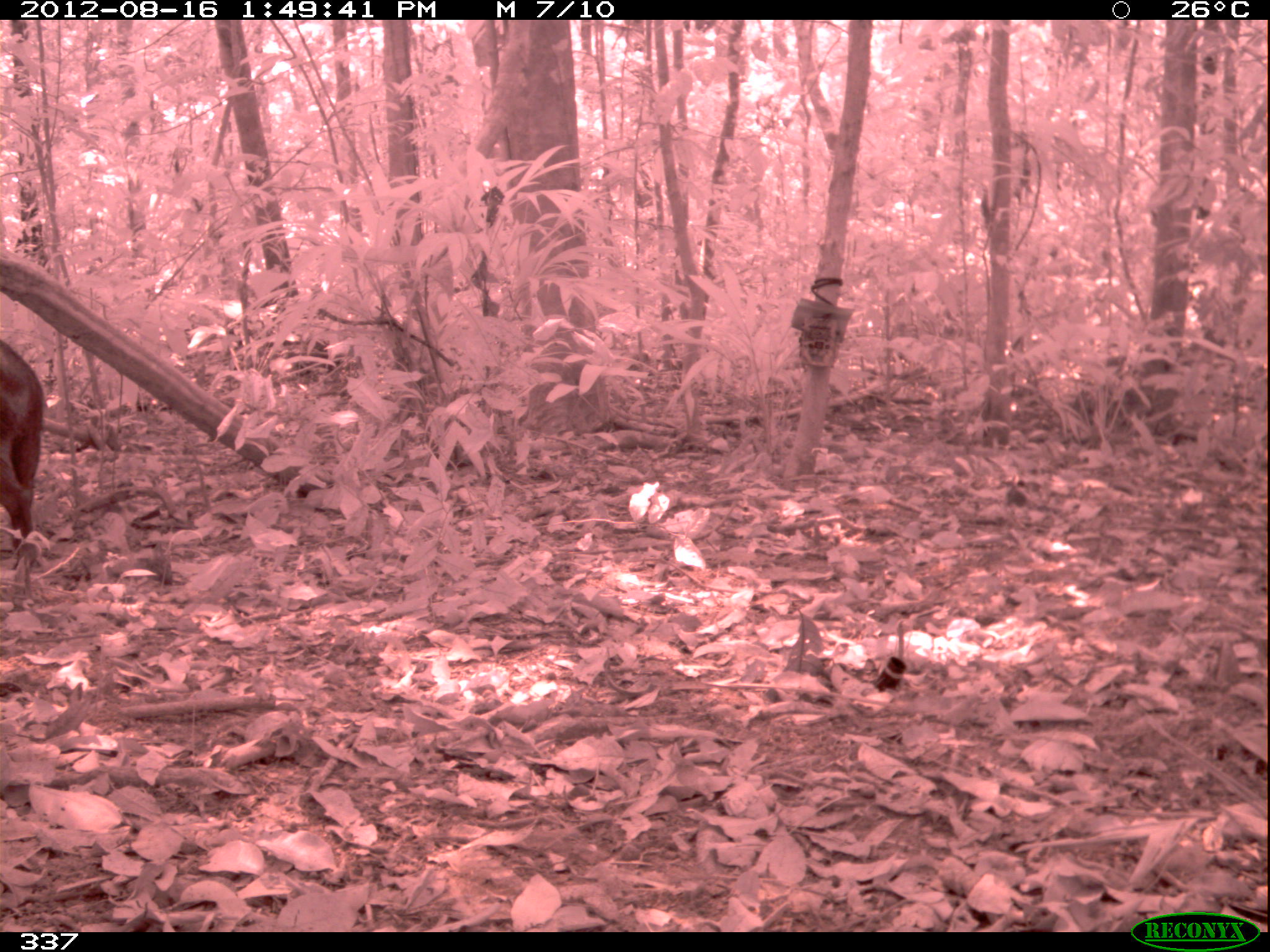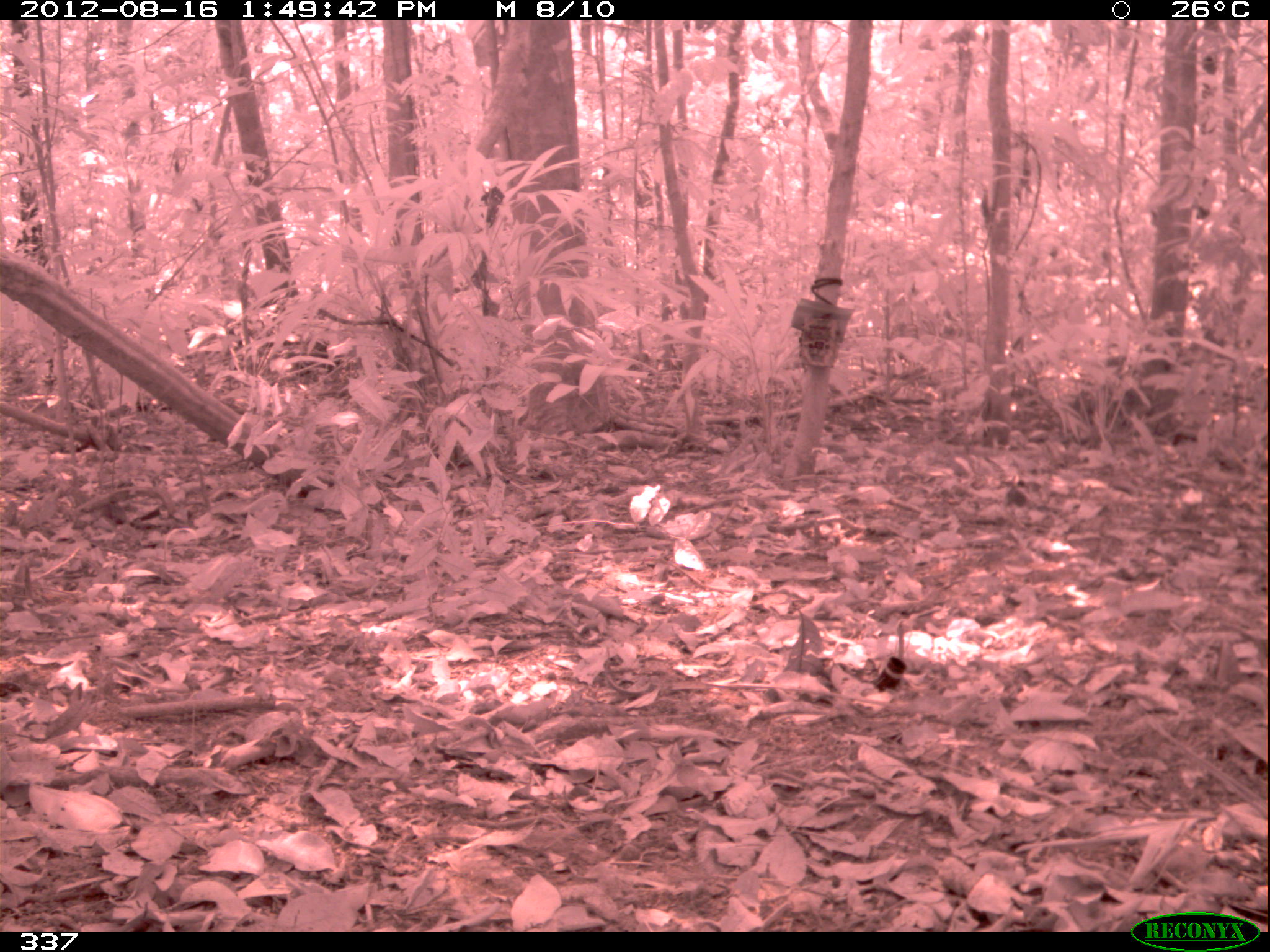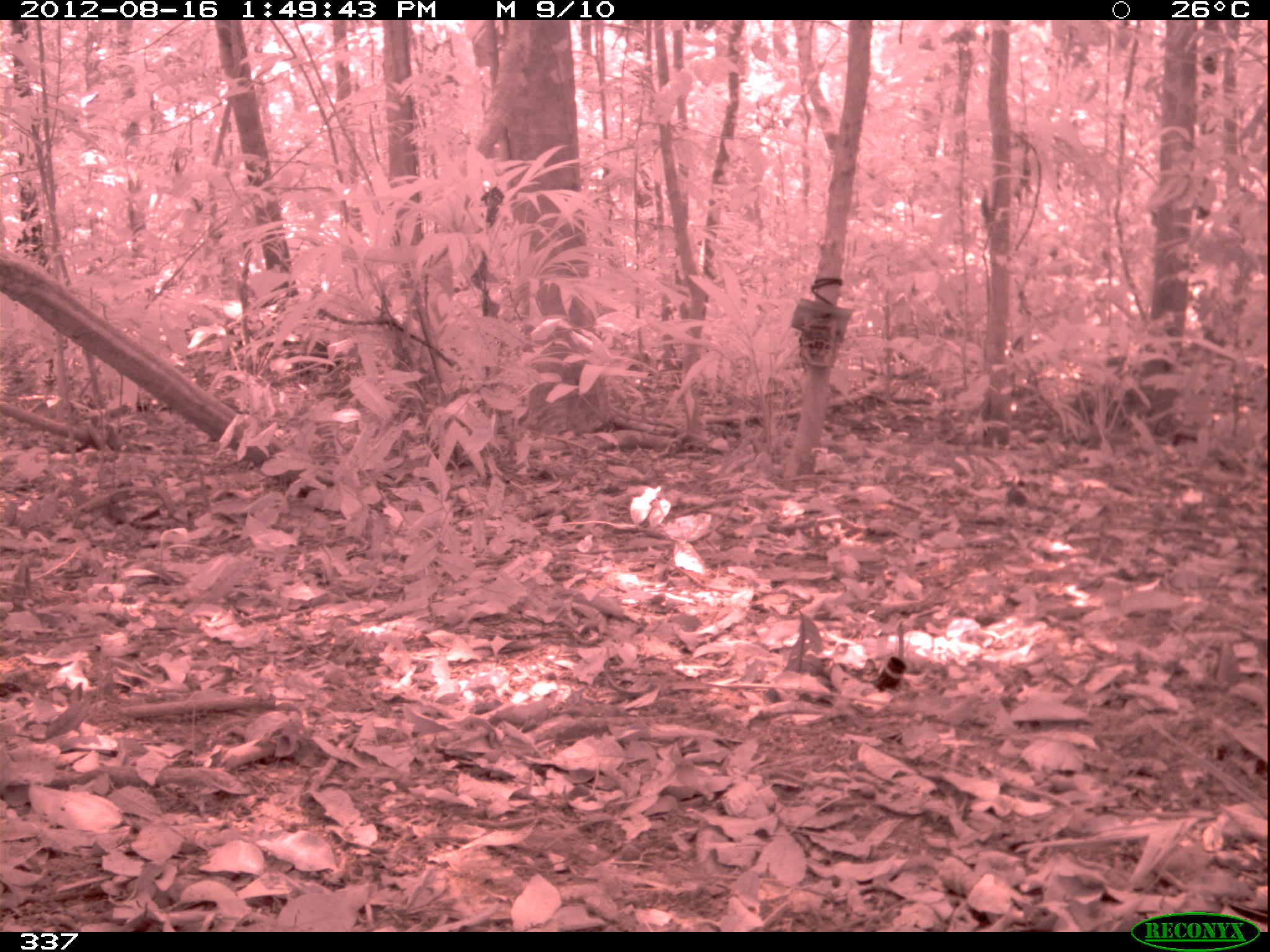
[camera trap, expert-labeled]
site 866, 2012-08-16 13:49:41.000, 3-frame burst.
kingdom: Animalia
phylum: Chordata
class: Mammalia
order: Artiodactyla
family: Tayassuidae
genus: Tayassu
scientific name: Tayassu pecari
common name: white-lipped peccary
Tayassu pecari (white-lipped peccary).